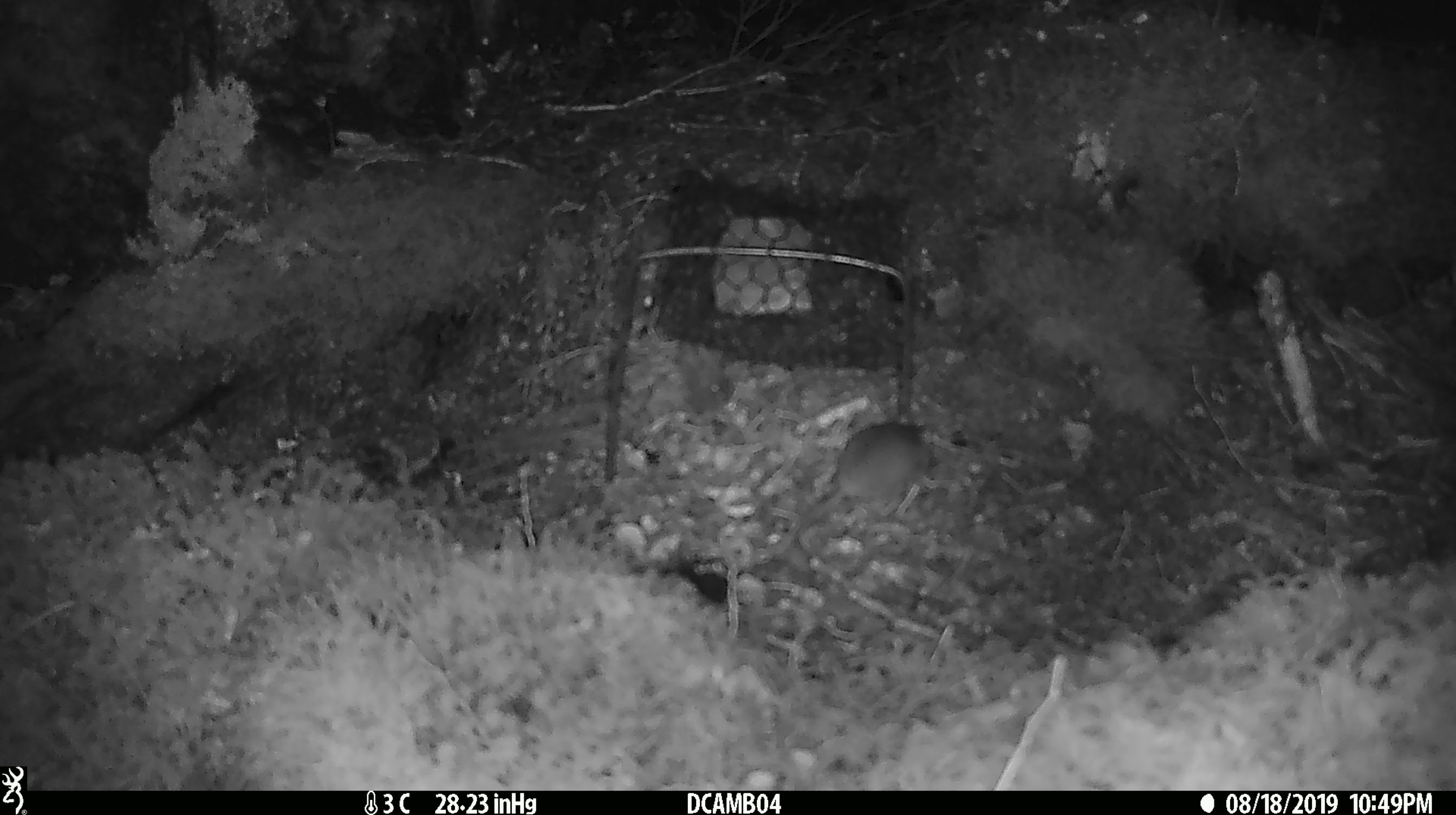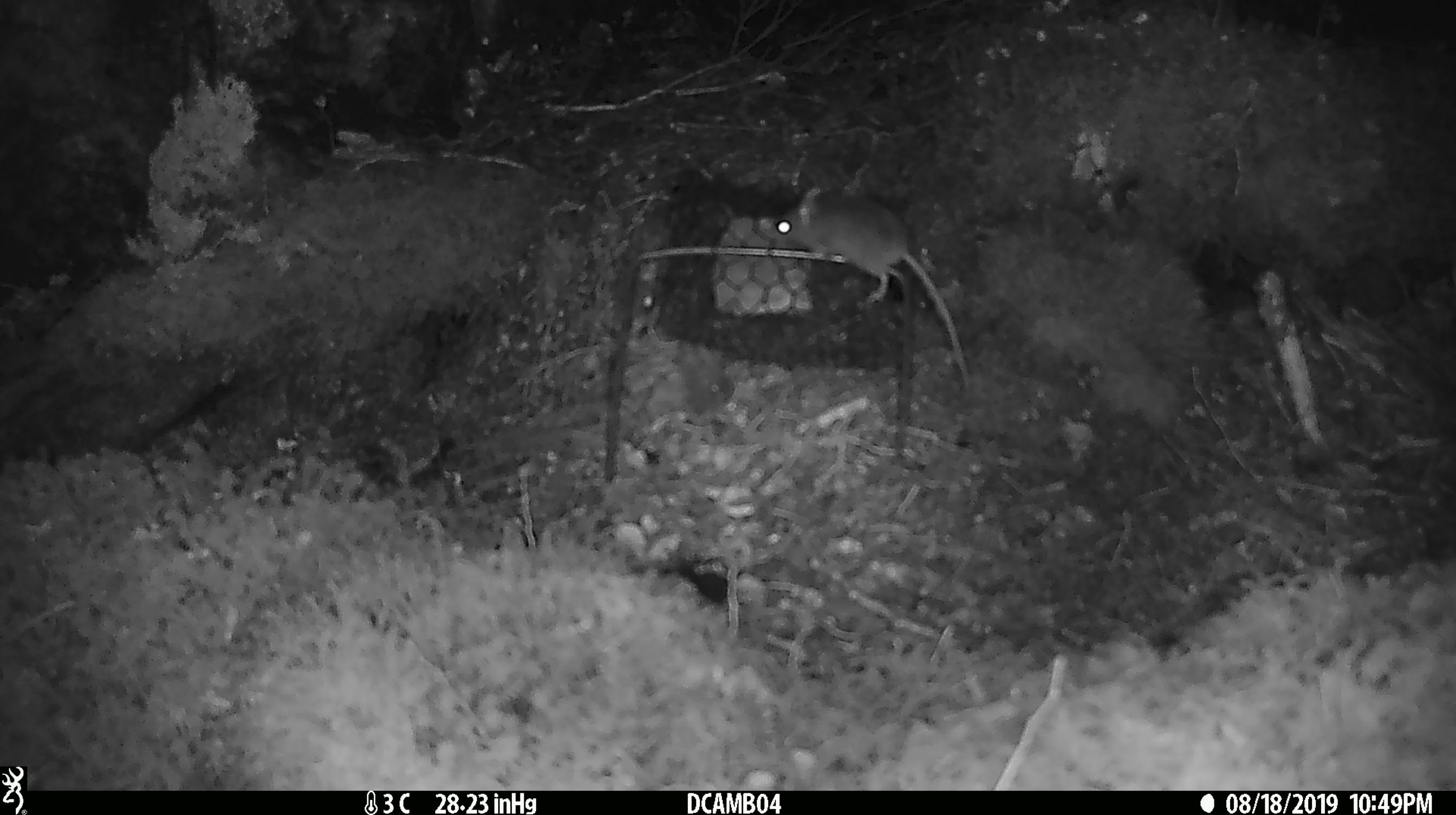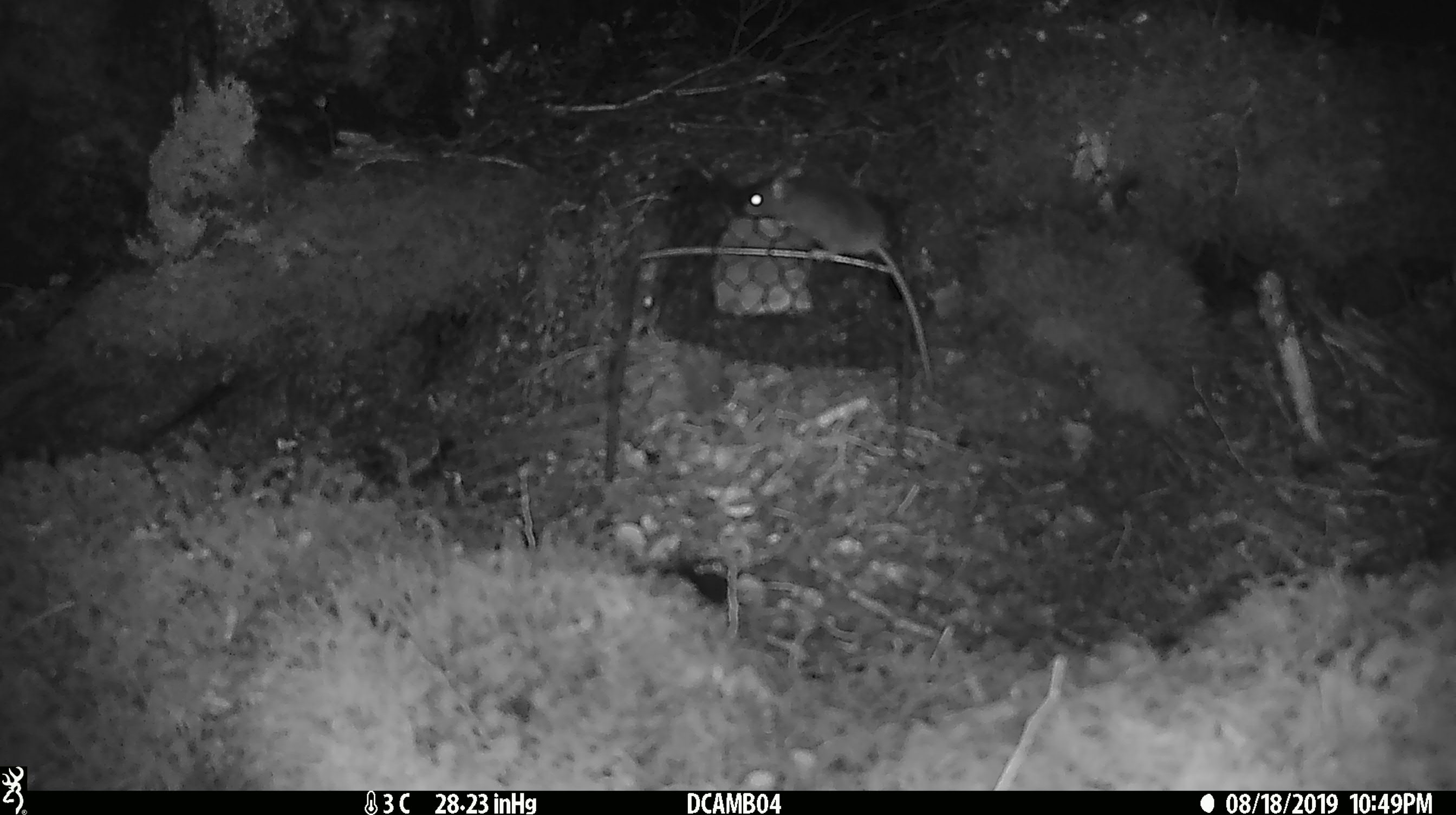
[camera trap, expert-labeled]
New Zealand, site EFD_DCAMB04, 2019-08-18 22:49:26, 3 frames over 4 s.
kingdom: Animalia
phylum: Chordata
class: Mammalia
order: Rodentia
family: Muridae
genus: Mus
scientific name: Mus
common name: mouse